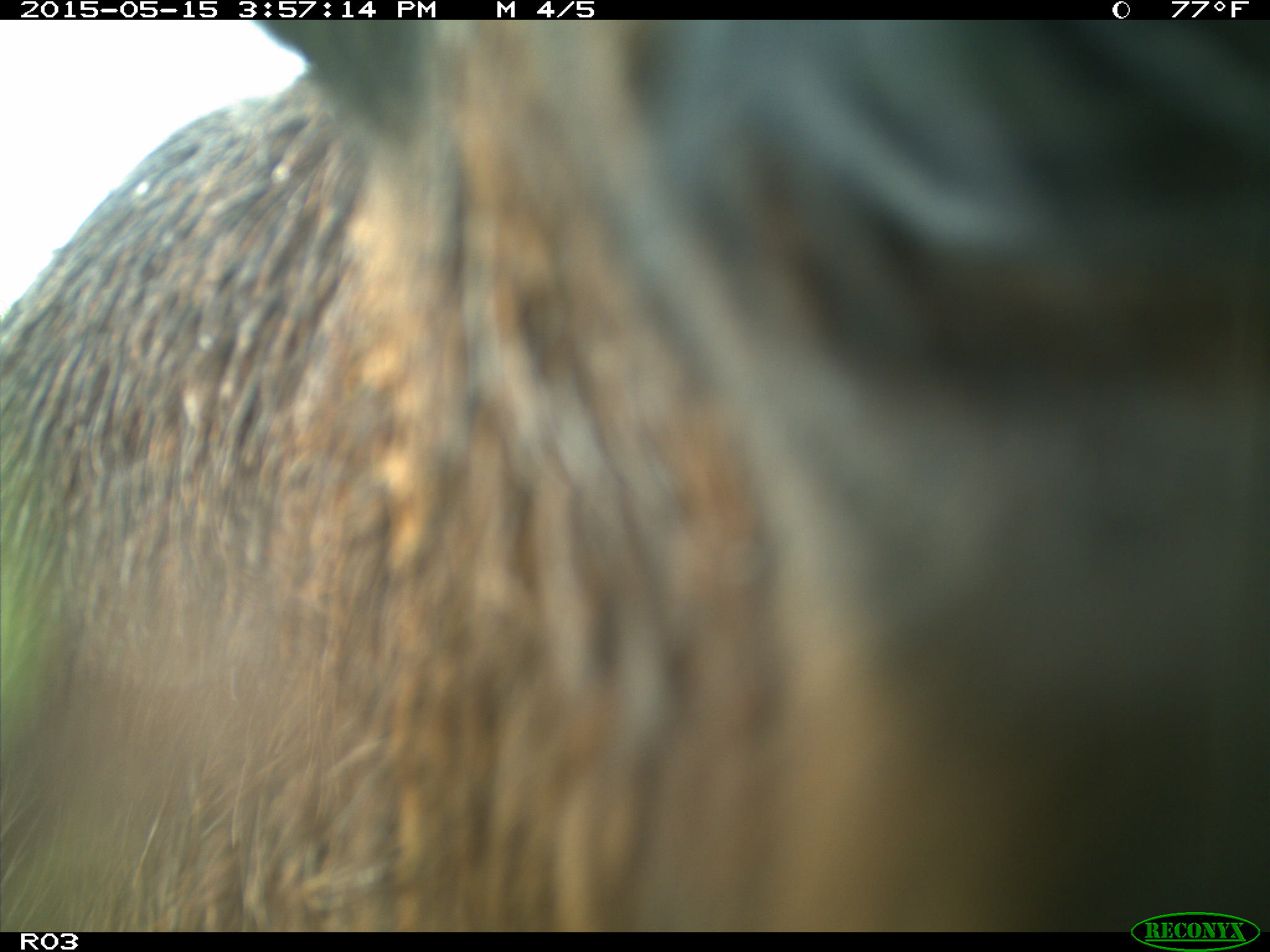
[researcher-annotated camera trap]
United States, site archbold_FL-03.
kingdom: Animalia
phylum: Chordata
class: Mammalia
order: Artiodactyla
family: Bovidae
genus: Bos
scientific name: Bos taurus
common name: domestic cow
Bos taurus (domestic cow).